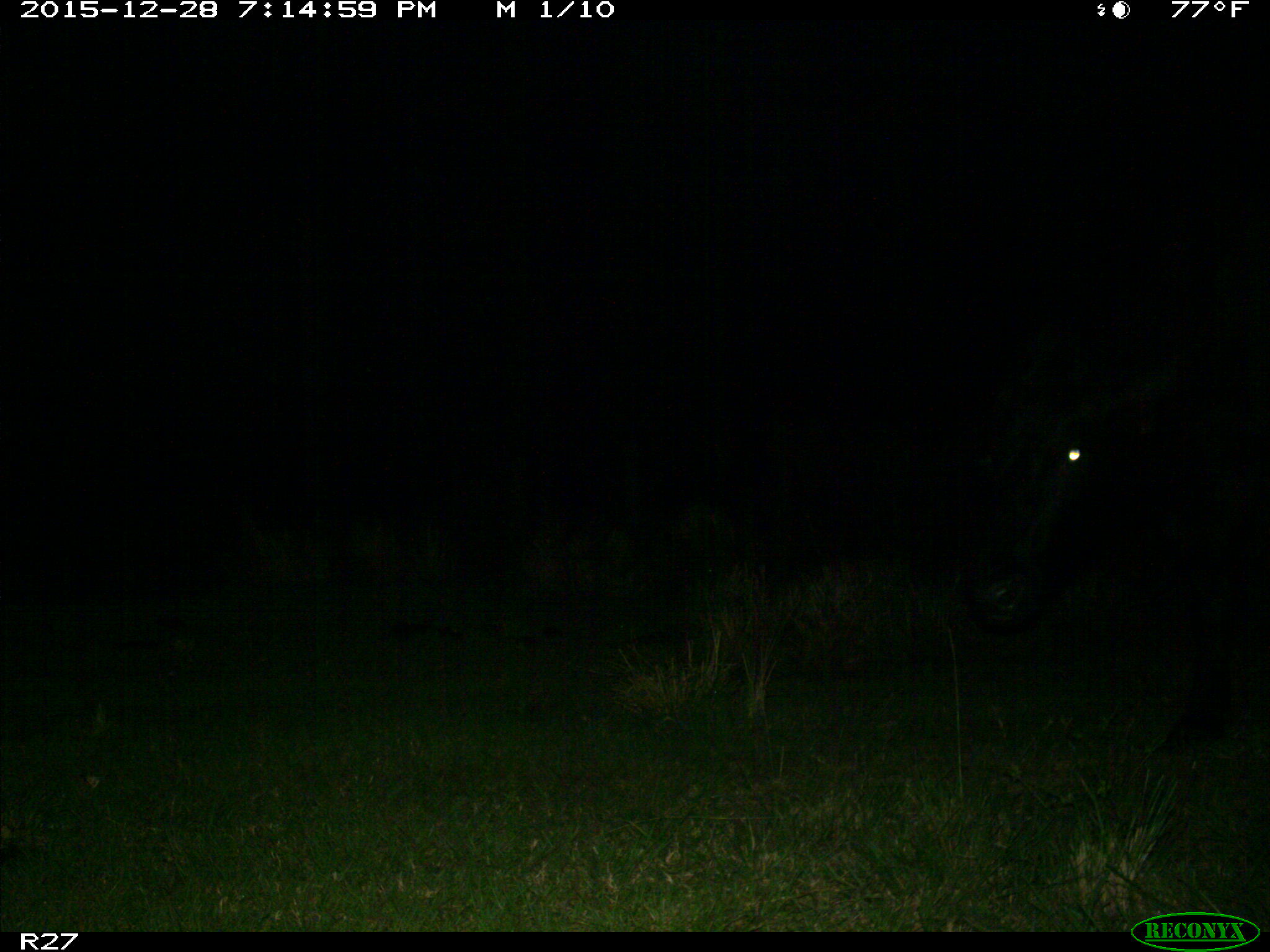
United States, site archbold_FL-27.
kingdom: Animalia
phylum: Chordata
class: Mammalia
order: Artiodactyla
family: Bovidae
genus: Bos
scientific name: Bos taurus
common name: domestic cow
Bos taurus (domestic cow).